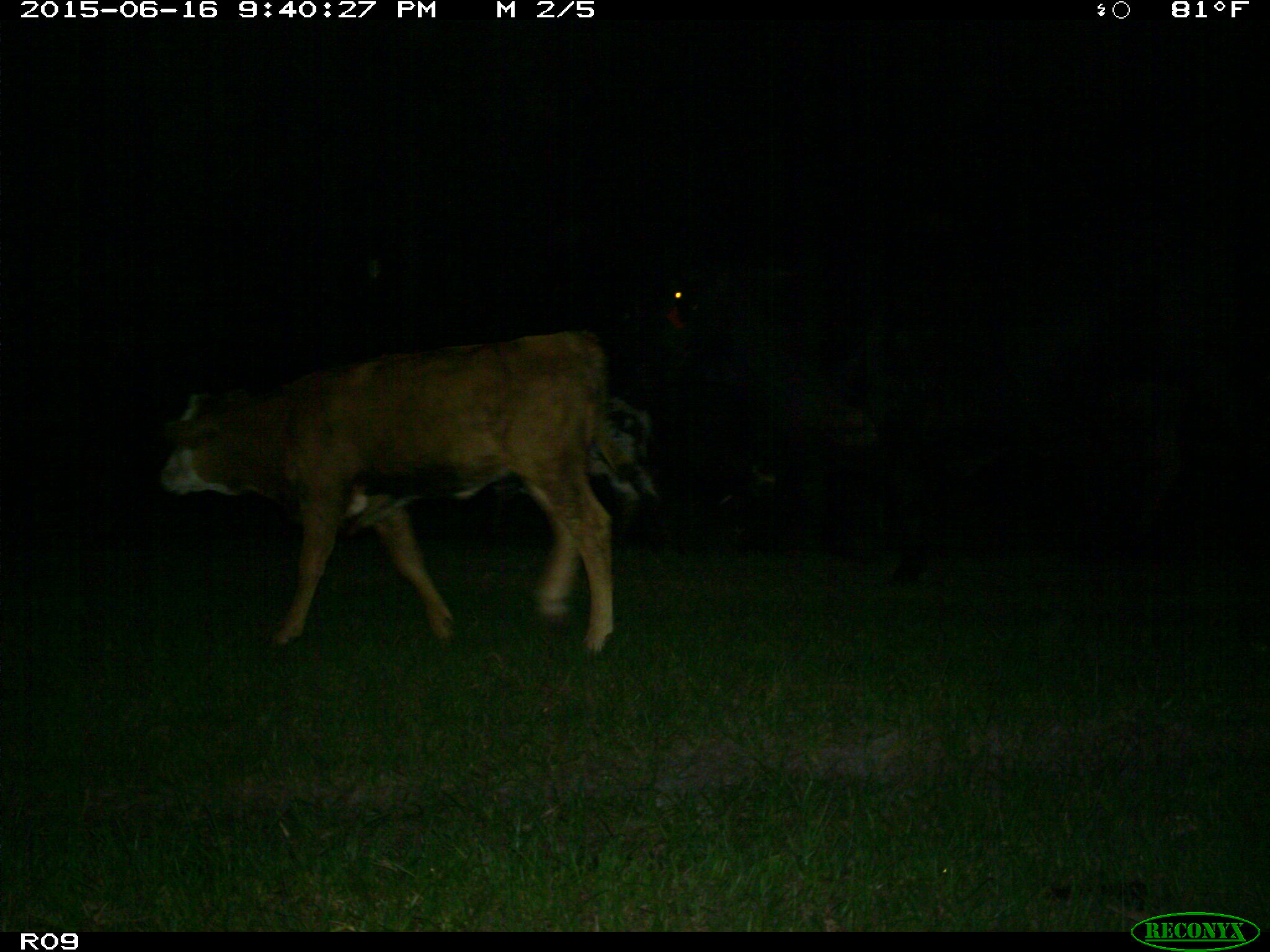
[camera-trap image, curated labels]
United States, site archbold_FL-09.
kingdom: Animalia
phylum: Chordata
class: Mammalia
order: Artiodactyla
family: Bovidae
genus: Bos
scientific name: Bos taurus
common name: domestic cow